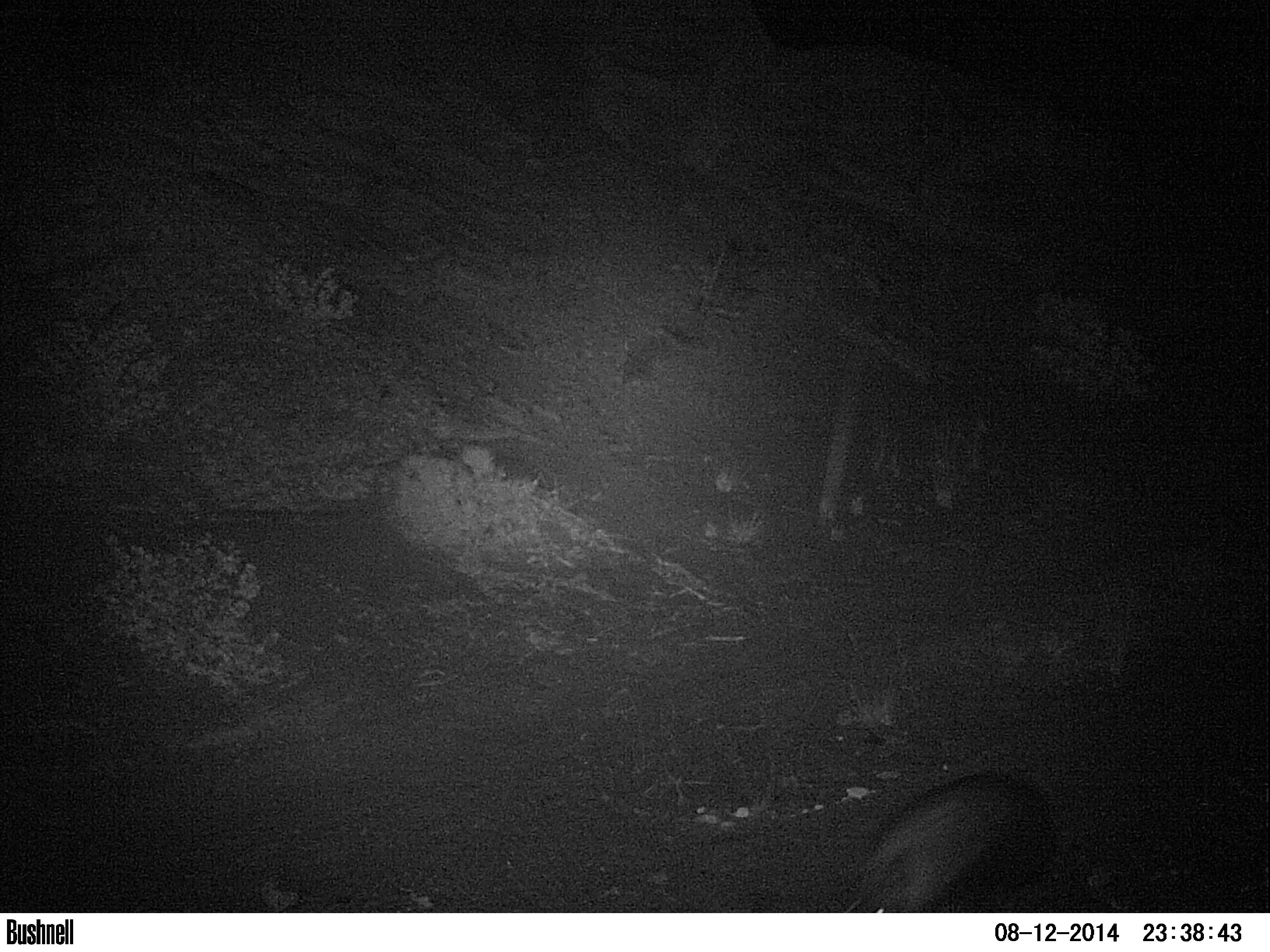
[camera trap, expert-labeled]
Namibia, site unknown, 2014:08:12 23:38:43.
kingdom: Animalia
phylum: Chordata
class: Mammalia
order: Carnivora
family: Hyaenidae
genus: Parahyaena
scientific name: Parahyaena brunnea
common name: brown hyena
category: hyaena brunnea